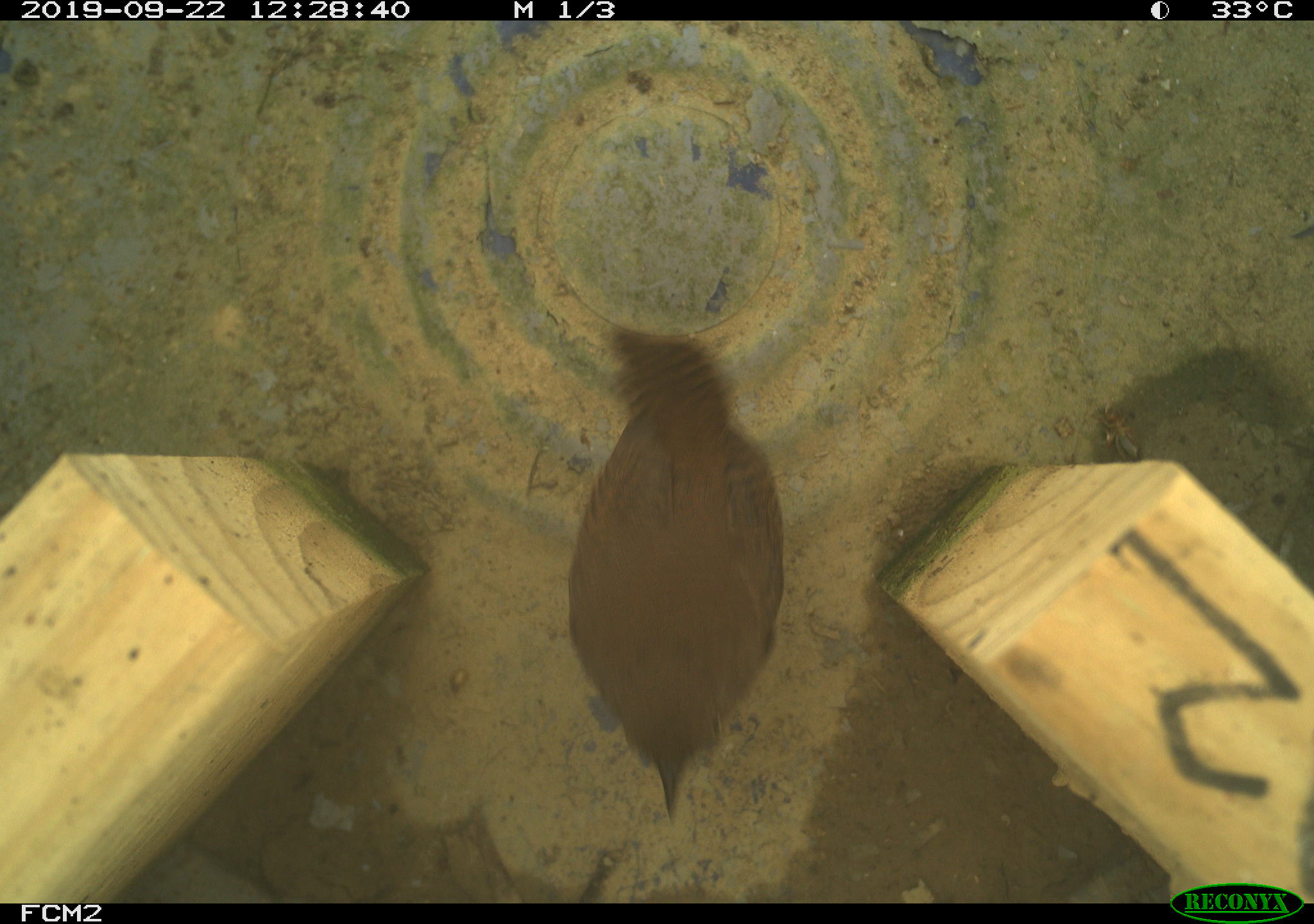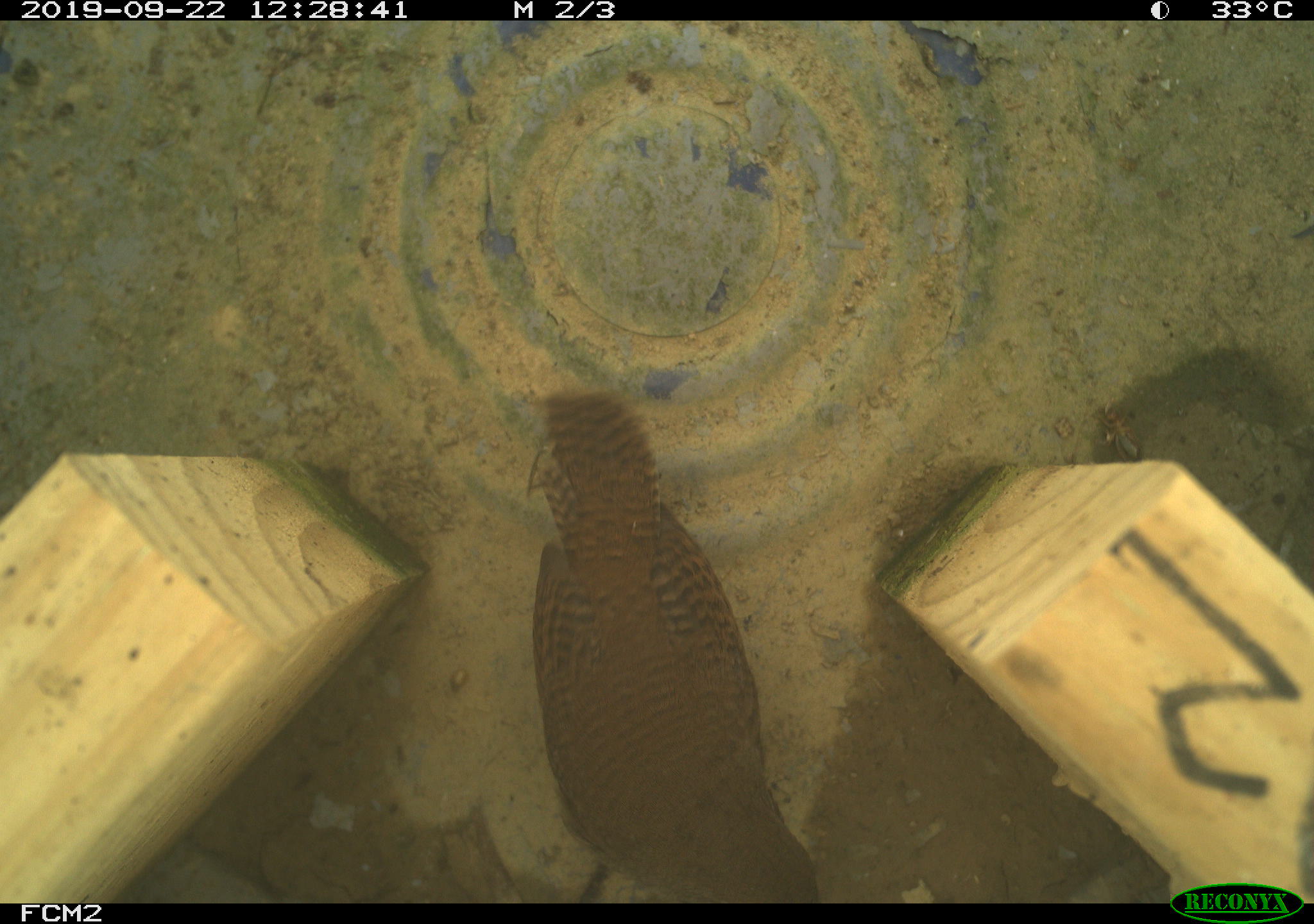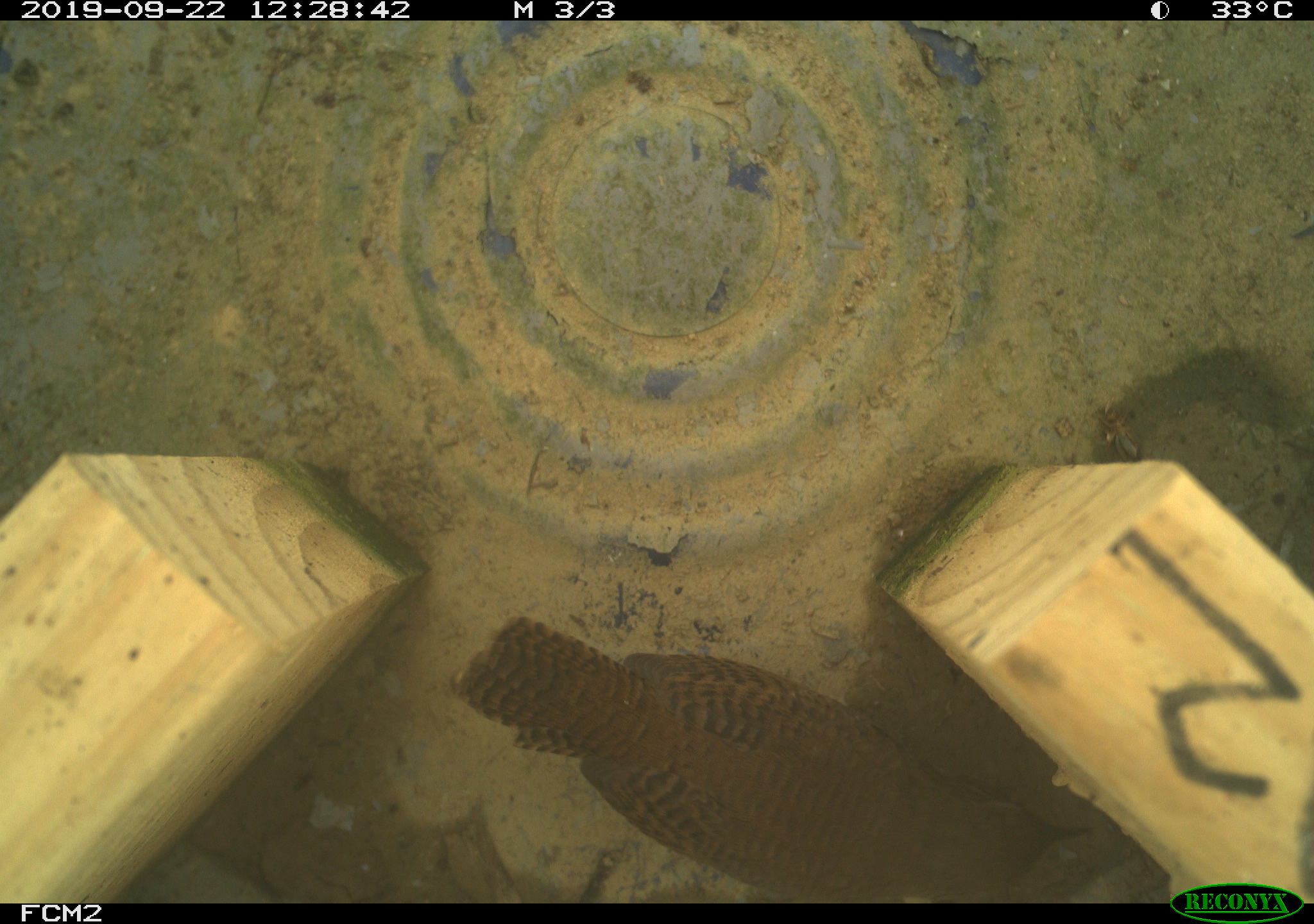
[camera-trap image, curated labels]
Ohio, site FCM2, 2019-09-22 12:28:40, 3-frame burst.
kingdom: Animalia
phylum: Chordata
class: Aves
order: Passeriformes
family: Troglodytidae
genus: Troglodytes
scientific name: Troglodytes aedon aedon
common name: northern house wren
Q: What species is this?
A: Northern house wren (Troglodytes aedon aedon).